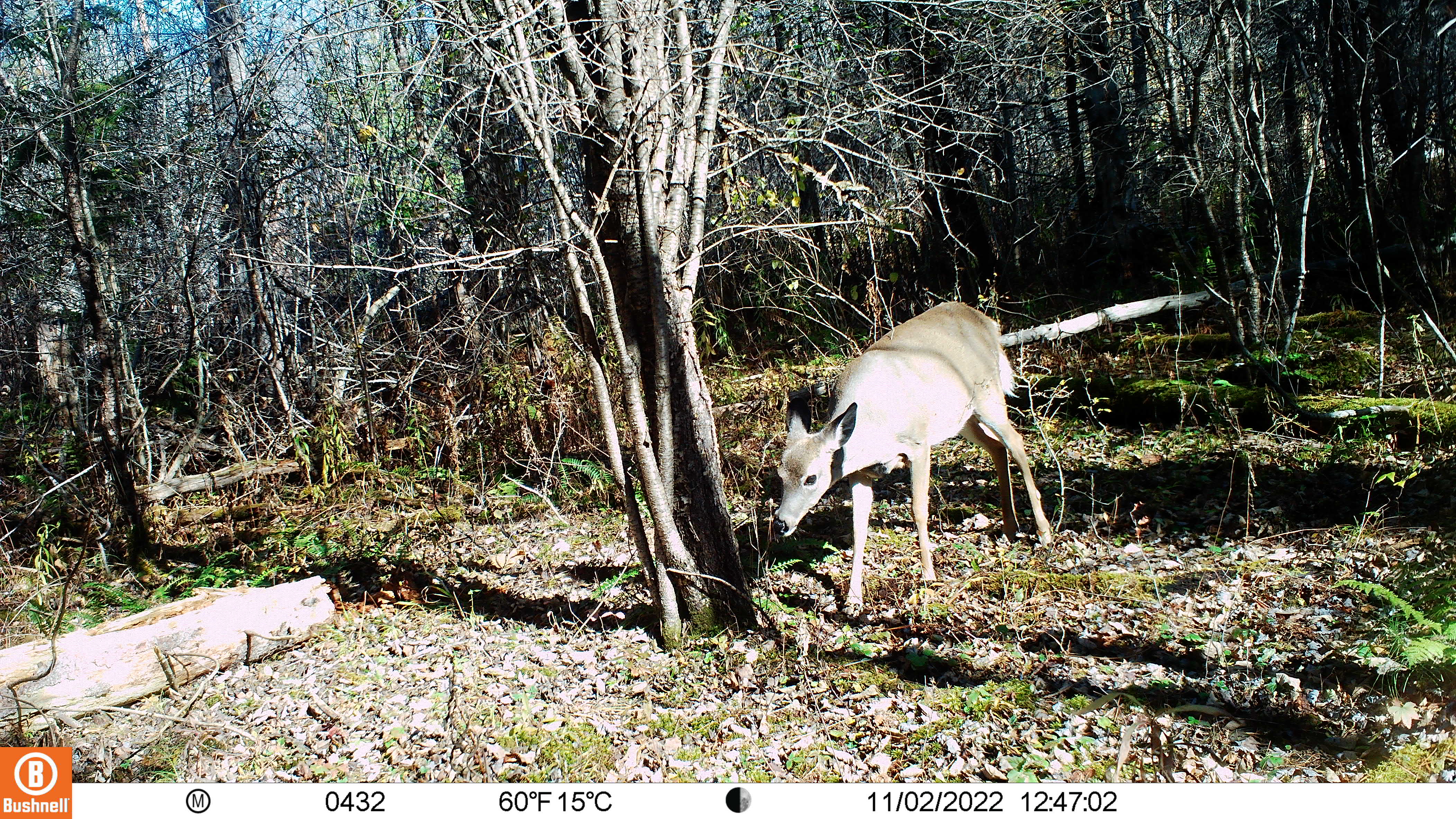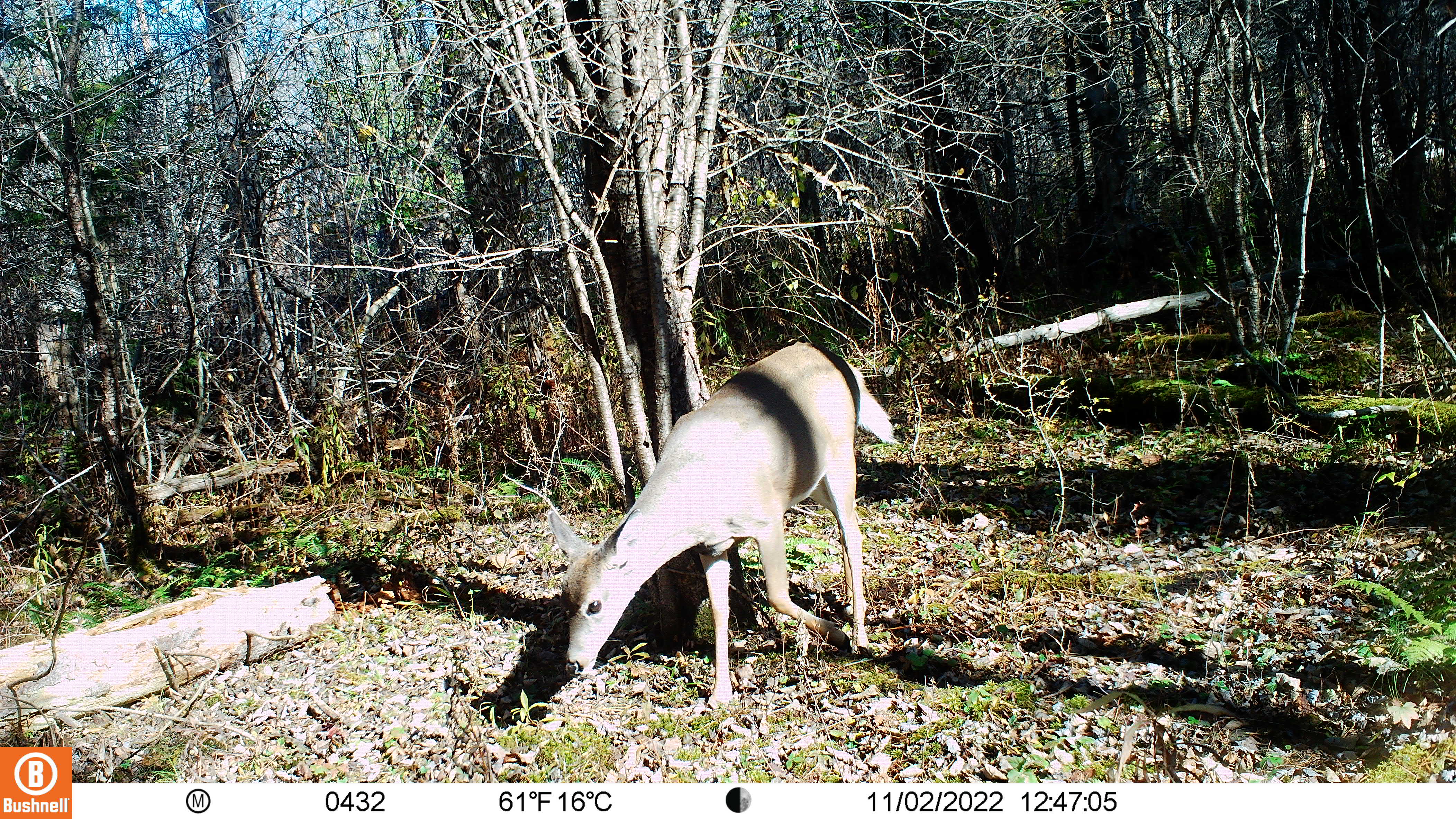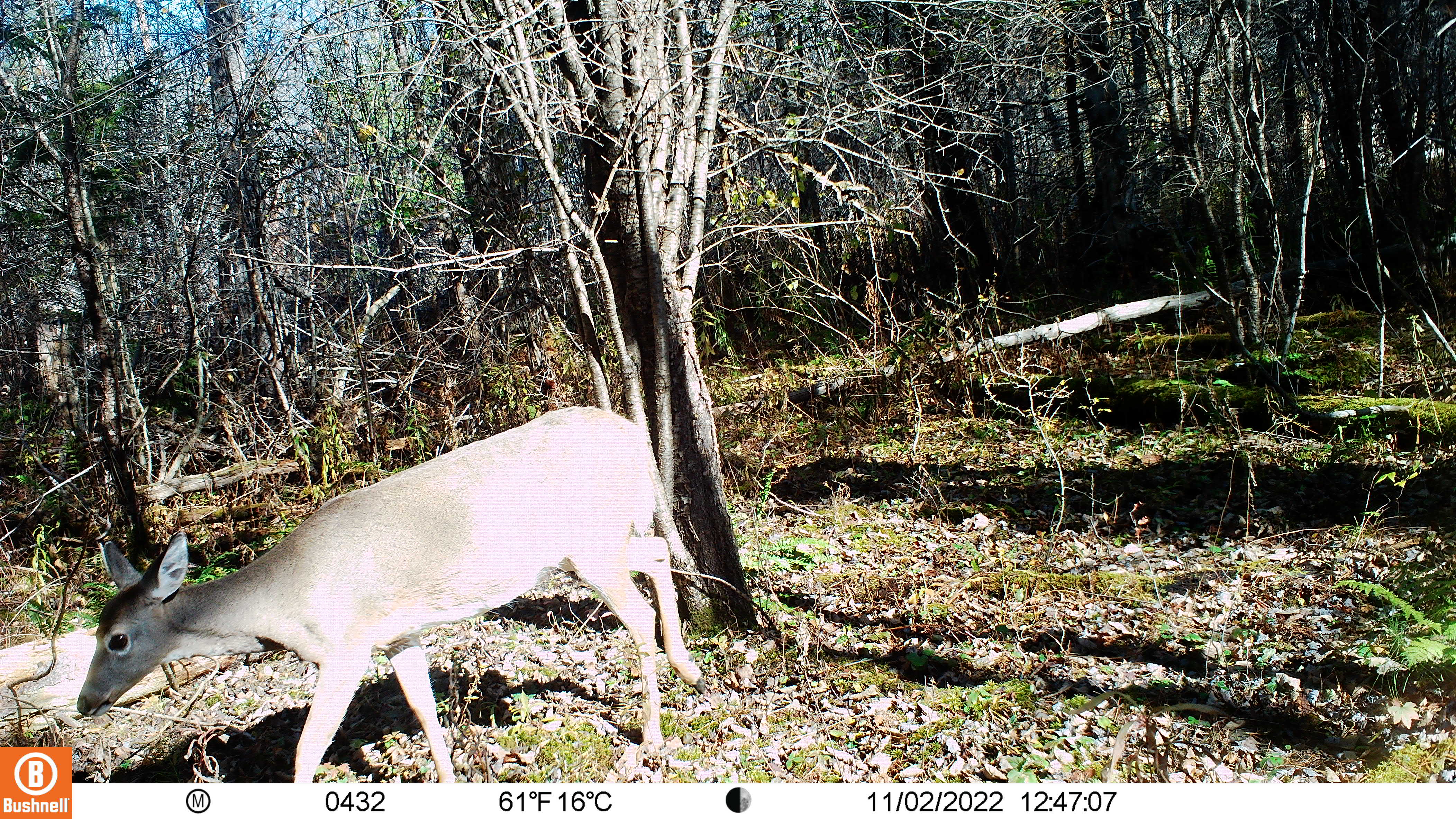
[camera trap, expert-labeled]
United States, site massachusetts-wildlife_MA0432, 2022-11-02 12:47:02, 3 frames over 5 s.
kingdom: Animalia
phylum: Chordata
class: Mammalia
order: Artiodactyla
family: Cervidae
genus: Odocoileus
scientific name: Odocoileus virginianus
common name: white-tailed deer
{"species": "white-tailed deer (Odocoileus virginianus)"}